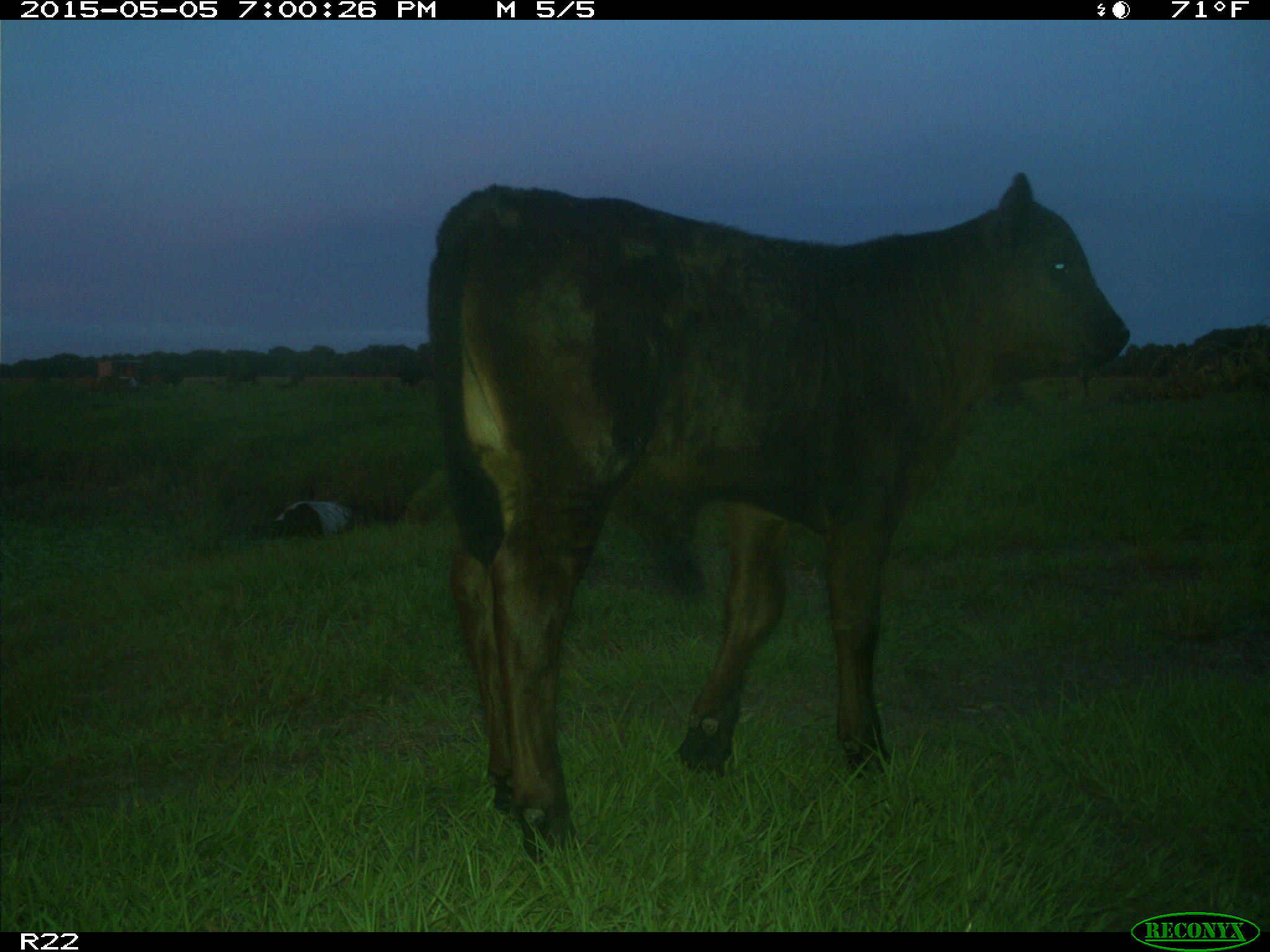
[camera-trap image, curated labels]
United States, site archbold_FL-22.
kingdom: Animalia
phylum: Chordata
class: Mammalia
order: Artiodactyla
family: Bovidae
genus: Bos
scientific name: Bos taurus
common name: domestic cow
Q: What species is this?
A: Bos taurus (domestic cow).